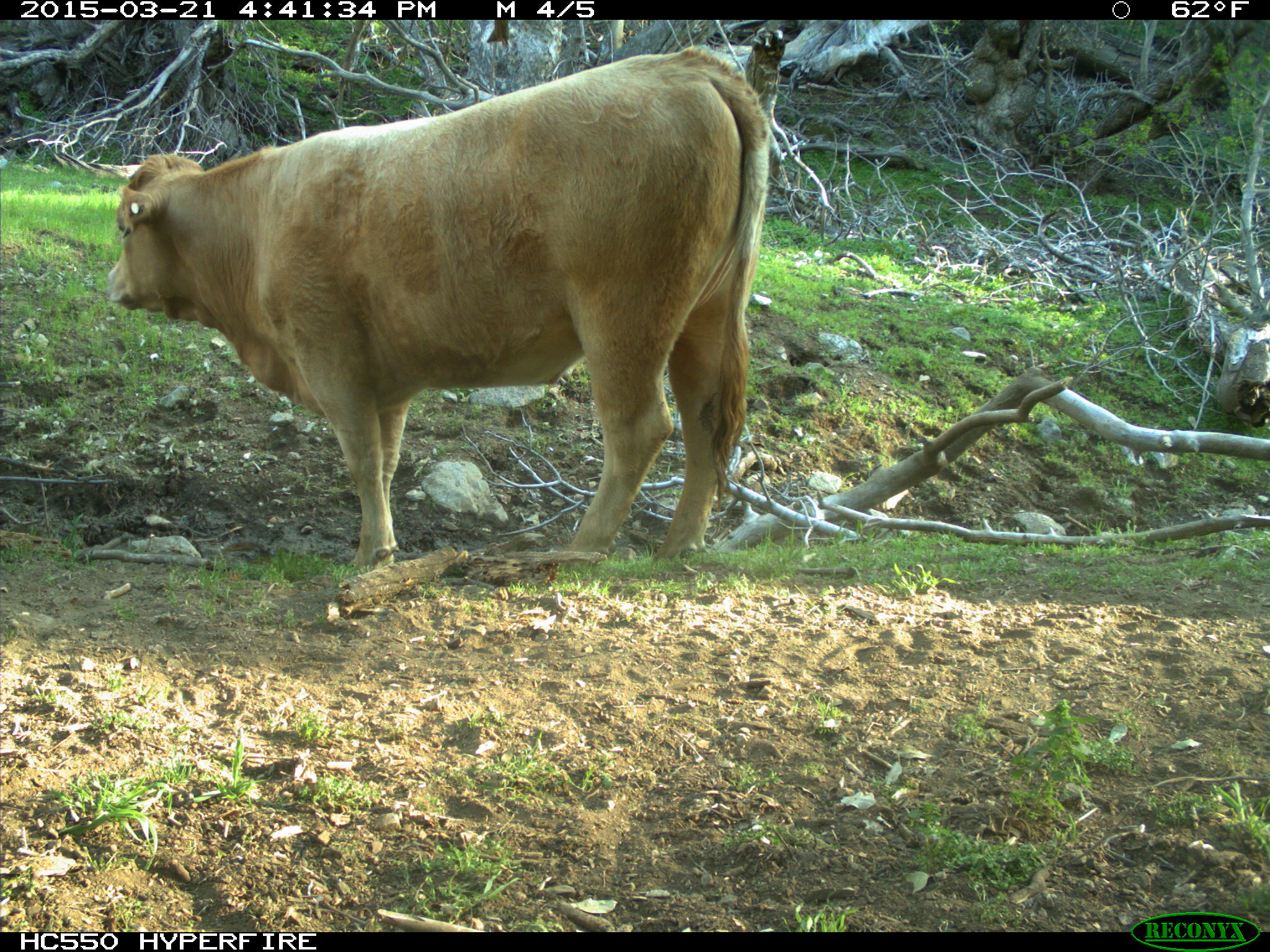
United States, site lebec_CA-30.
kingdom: Animalia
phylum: Chordata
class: Mammalia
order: Artiodactyla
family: Bovidae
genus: Bos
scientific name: Bos taurus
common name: domestic cow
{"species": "Bos taurus (domestic cow)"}